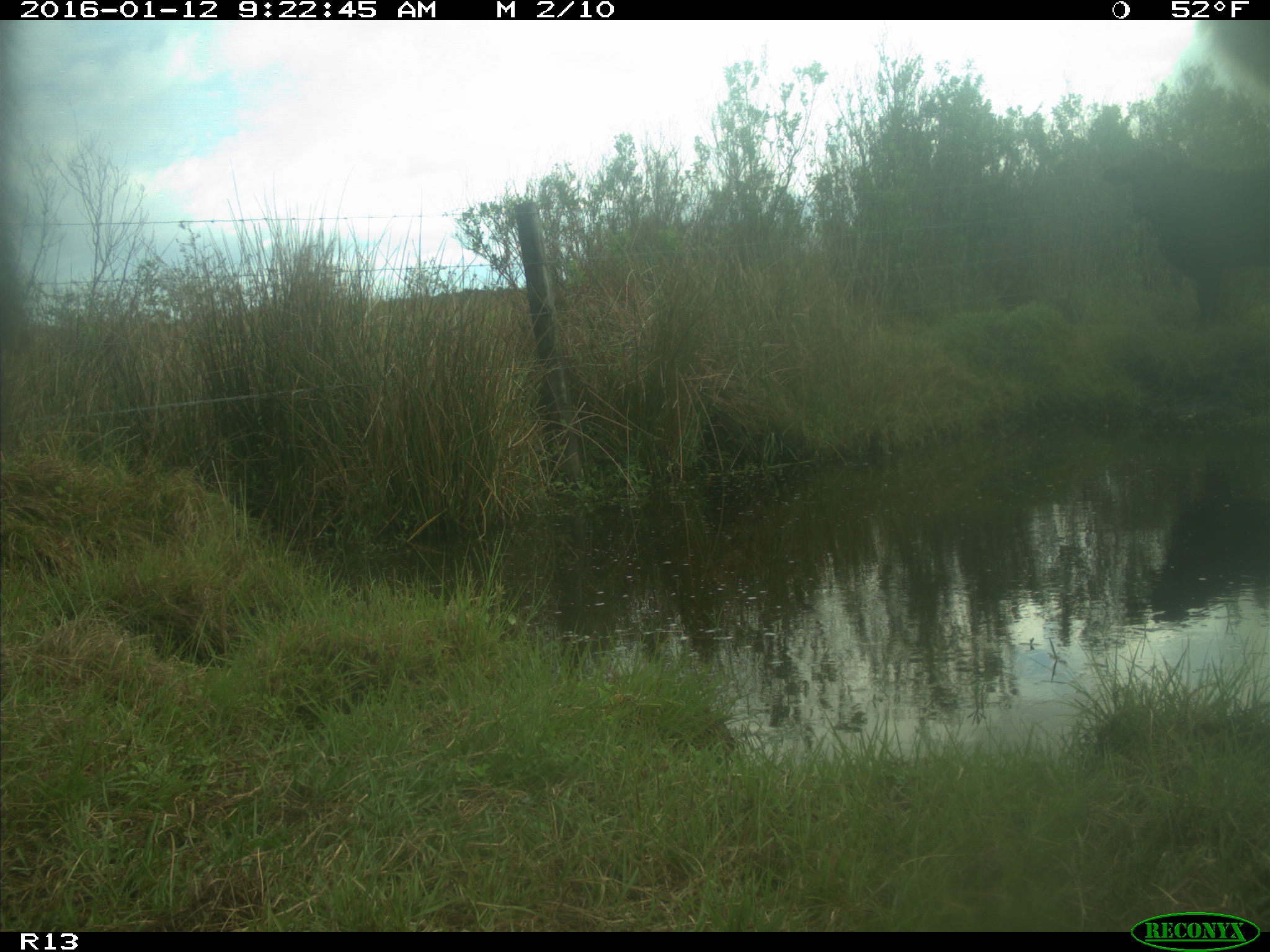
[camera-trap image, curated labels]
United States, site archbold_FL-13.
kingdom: Animalia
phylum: Chordata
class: Mammalia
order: Artiodactyla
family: Bovidae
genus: Bos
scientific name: Bos taurus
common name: domestic cow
Bos taurus (domestic cow).